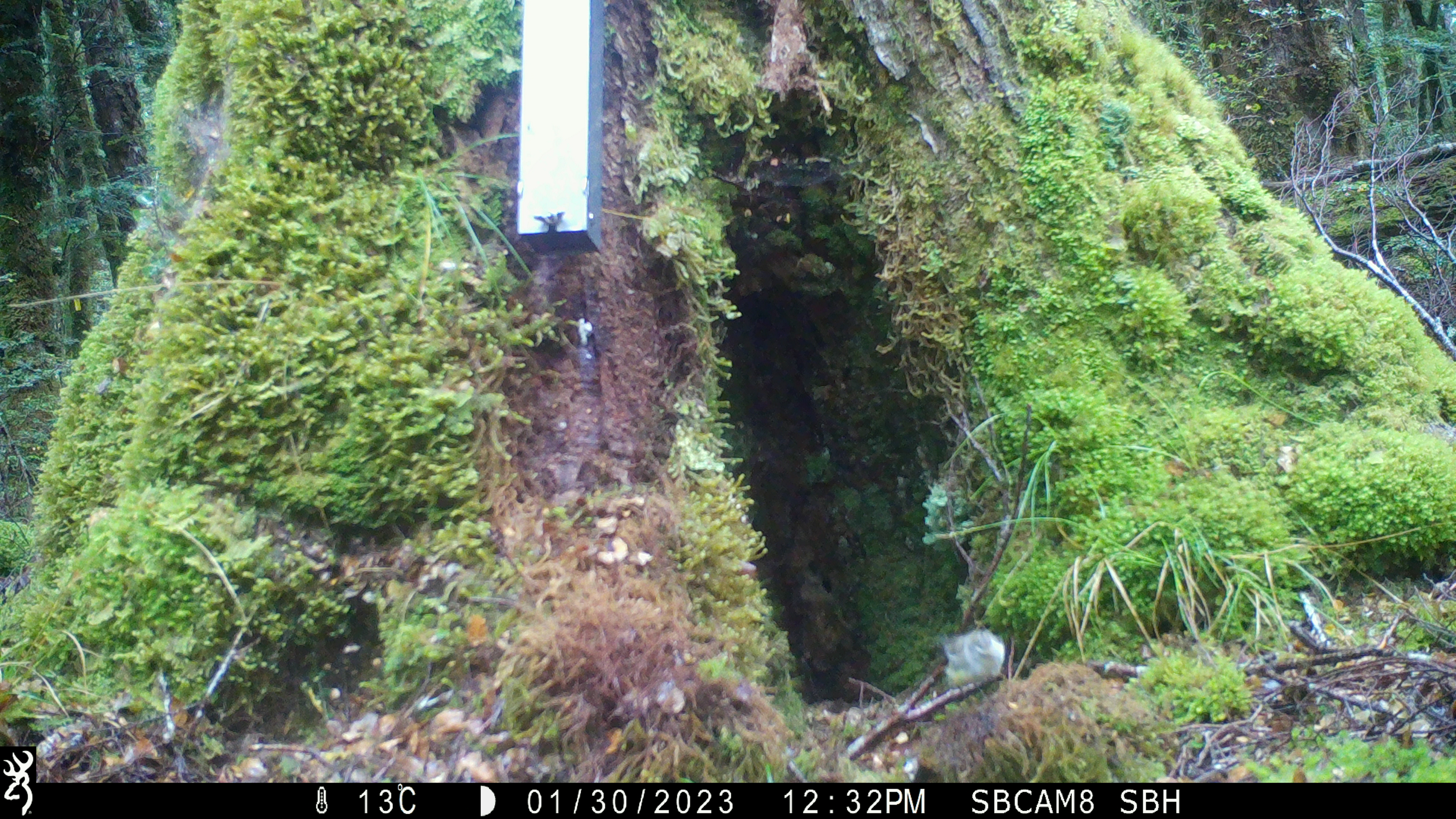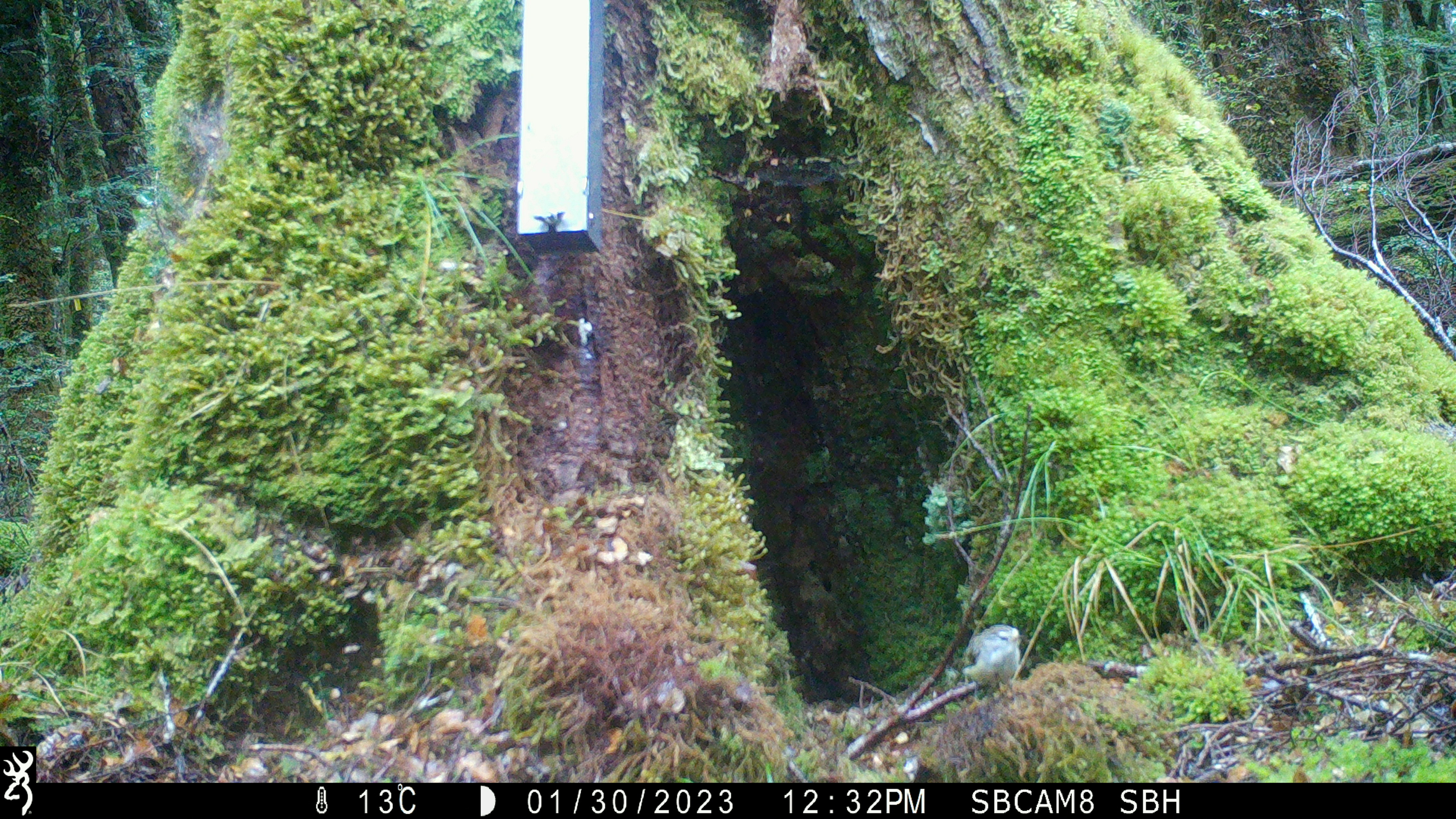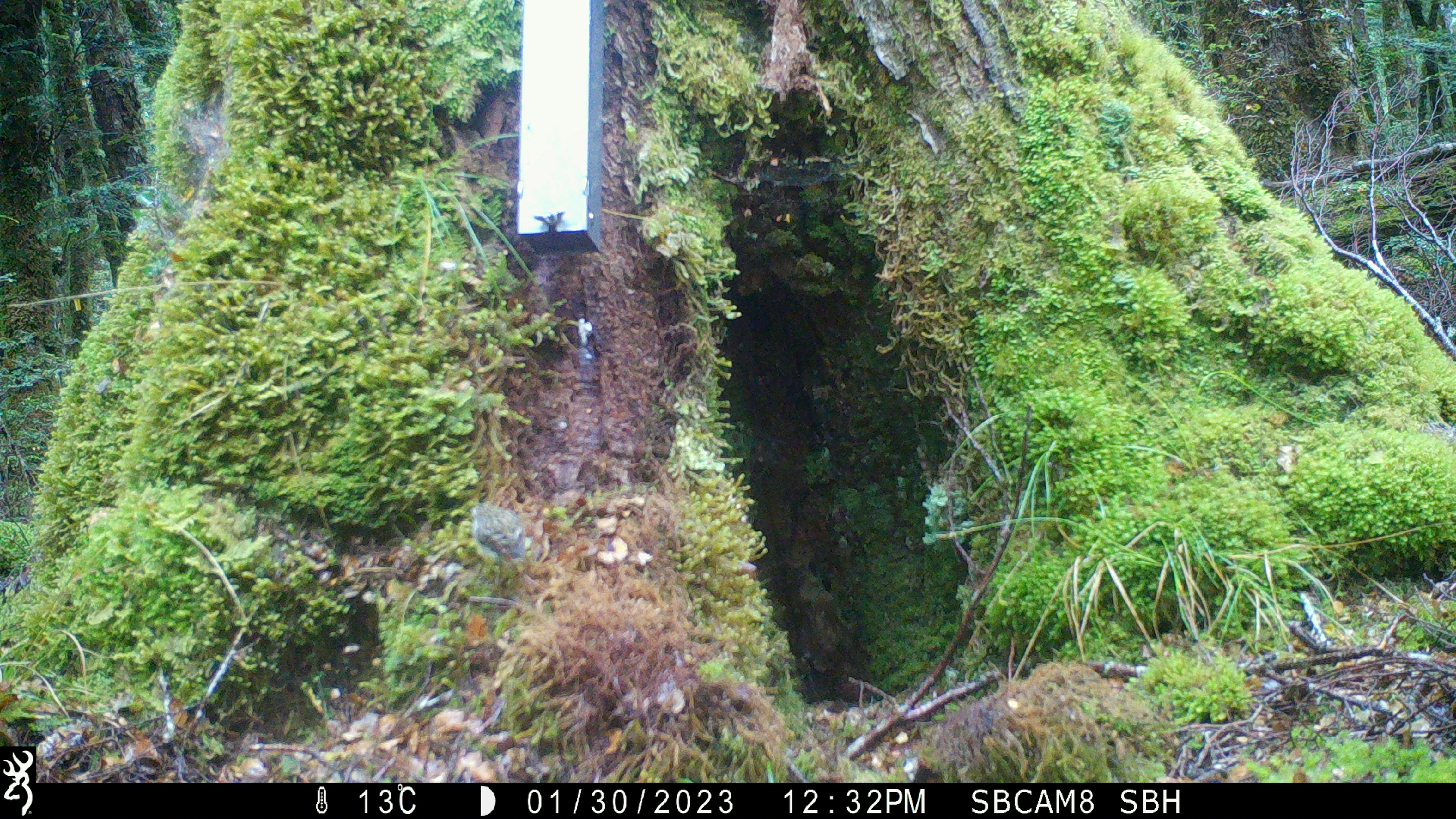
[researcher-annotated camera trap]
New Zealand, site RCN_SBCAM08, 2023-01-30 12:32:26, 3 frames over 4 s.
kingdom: Animalia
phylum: Chordata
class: Aves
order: Passeriformes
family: Acanthisittidae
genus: Acanthisitta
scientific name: Acanthisitta chloris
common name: rifleman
Rifleman (Acanthisitta chloris).